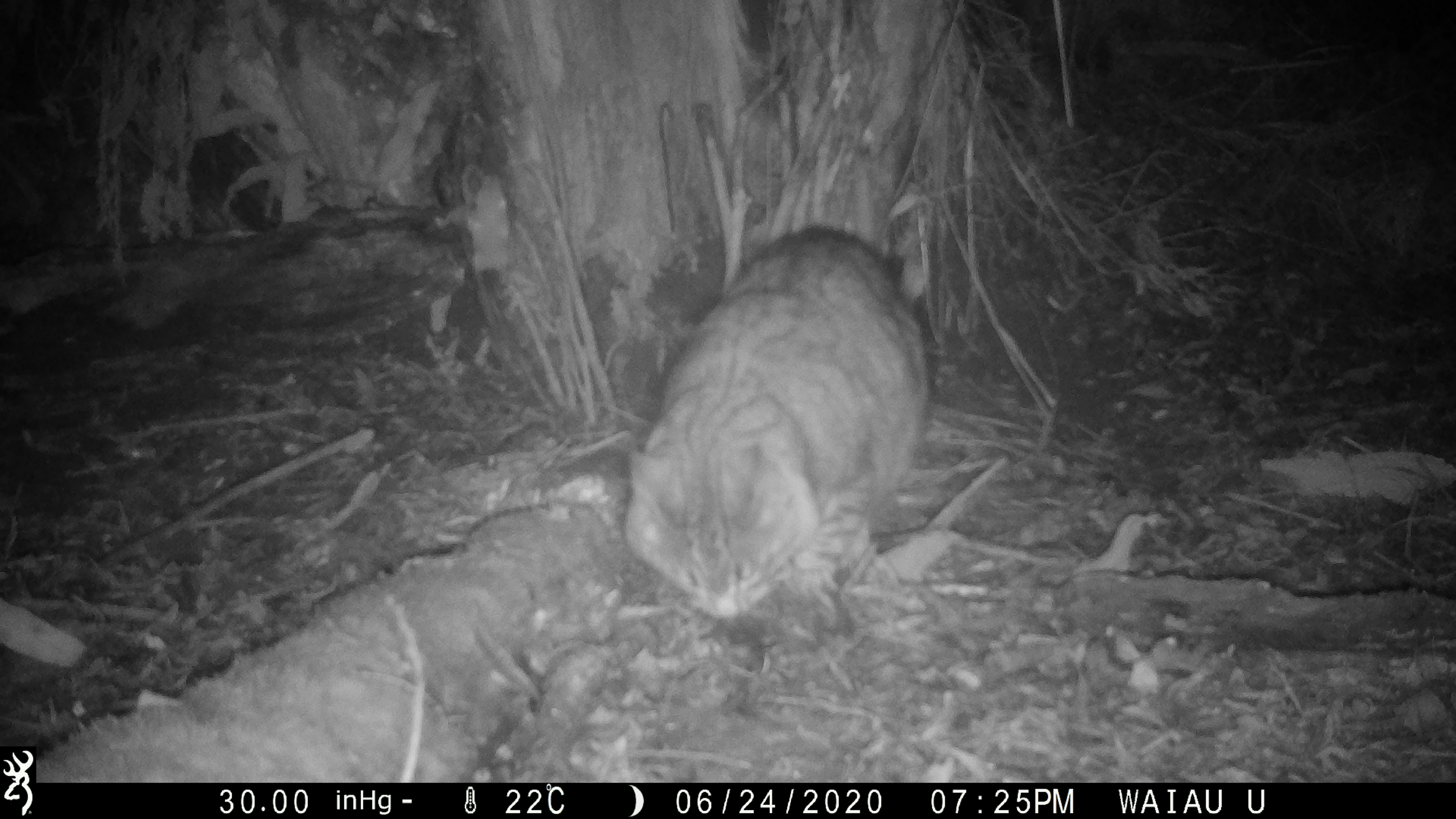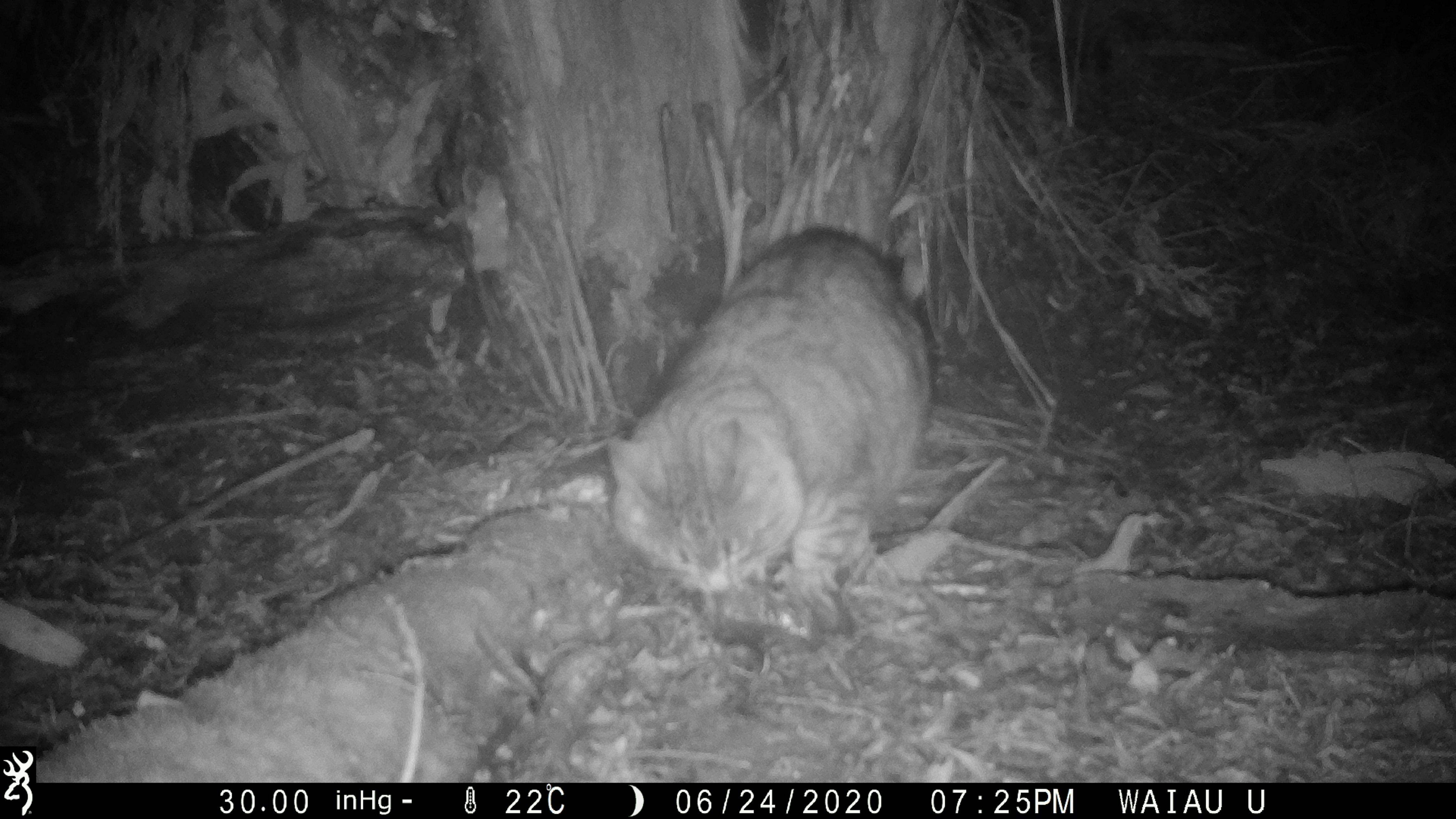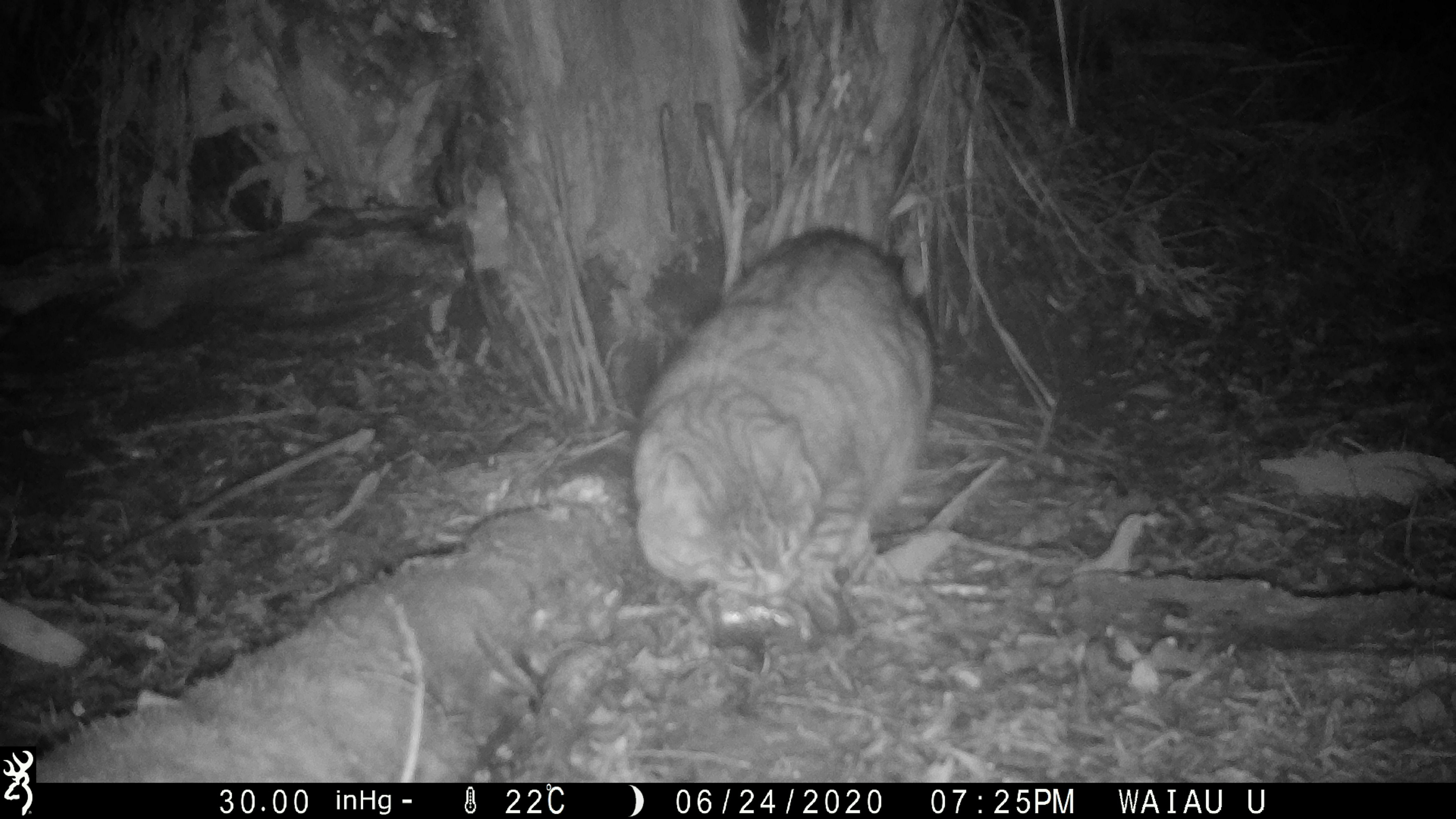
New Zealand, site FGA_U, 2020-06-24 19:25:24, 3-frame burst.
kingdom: Animalia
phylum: Chordata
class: Mammalia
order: Carnivora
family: Felidae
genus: Felis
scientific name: Felis catus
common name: domestic cat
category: cat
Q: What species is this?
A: Cat (domestic cat) (Felis catus).